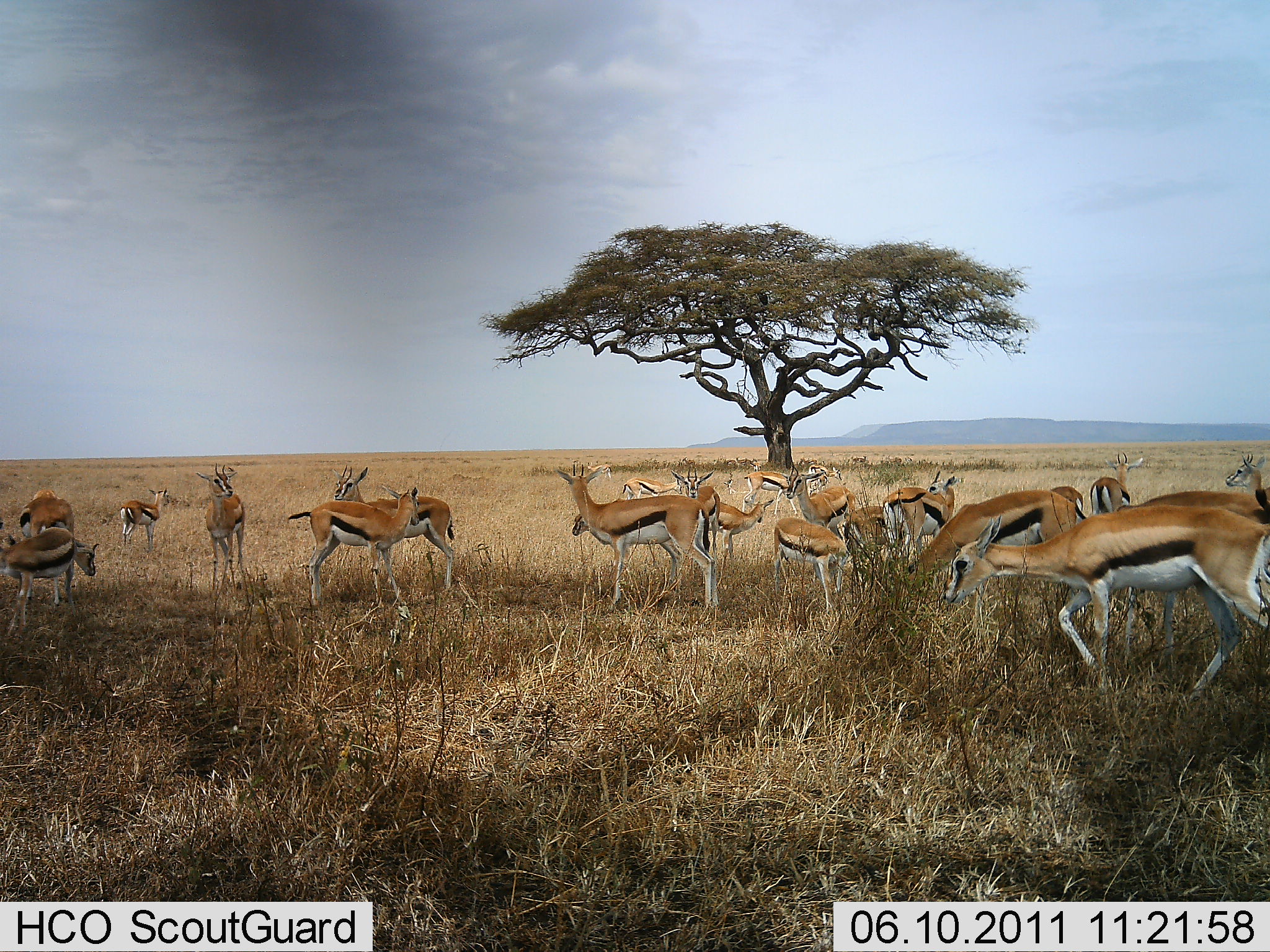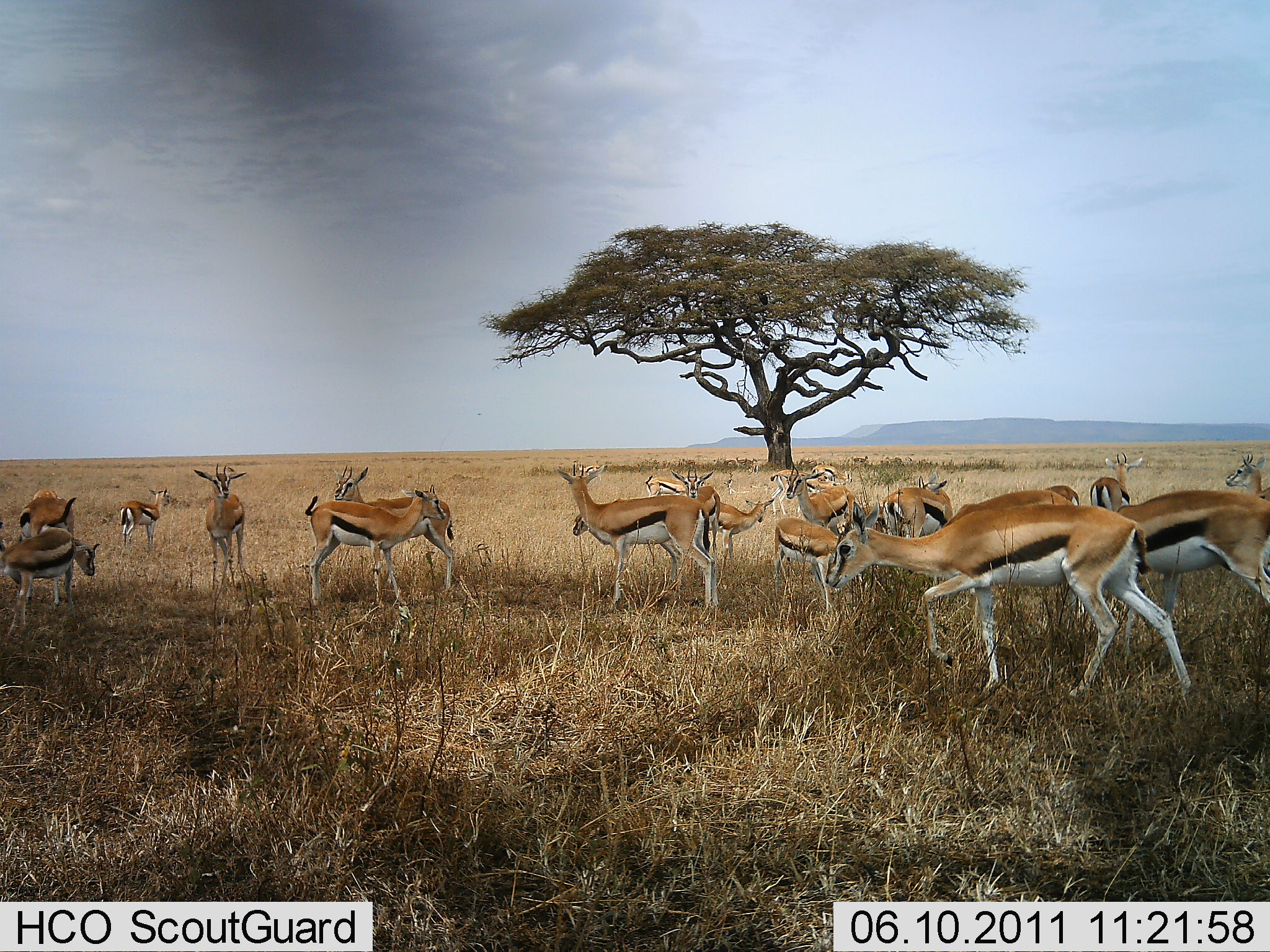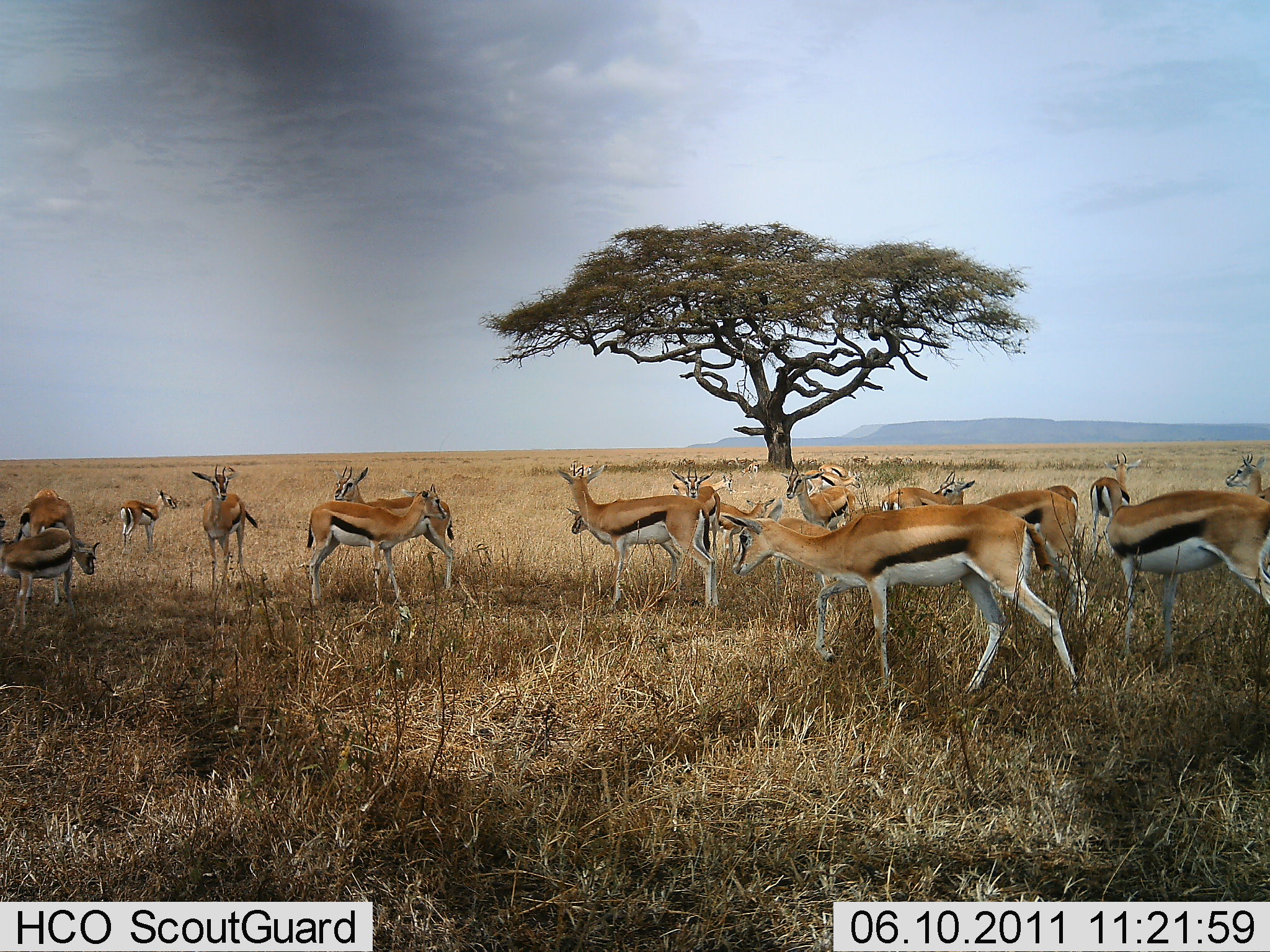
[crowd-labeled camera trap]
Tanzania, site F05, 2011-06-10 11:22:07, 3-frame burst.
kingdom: Animalia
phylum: Chordata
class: Mammalia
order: Artiodactyla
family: Bovidae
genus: Eudorcas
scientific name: Eudorcas thomsonii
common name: thomson's gazelle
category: gazellethomsons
Gazellethomsons (thomson's gazelle) (Eudorcas thomsonii), count 11-50. Behavior (volunteer vote fractions): standing 90%, resting 10%, moving 30%, interacting 40%. Young present (vote fraction): 20%. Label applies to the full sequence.